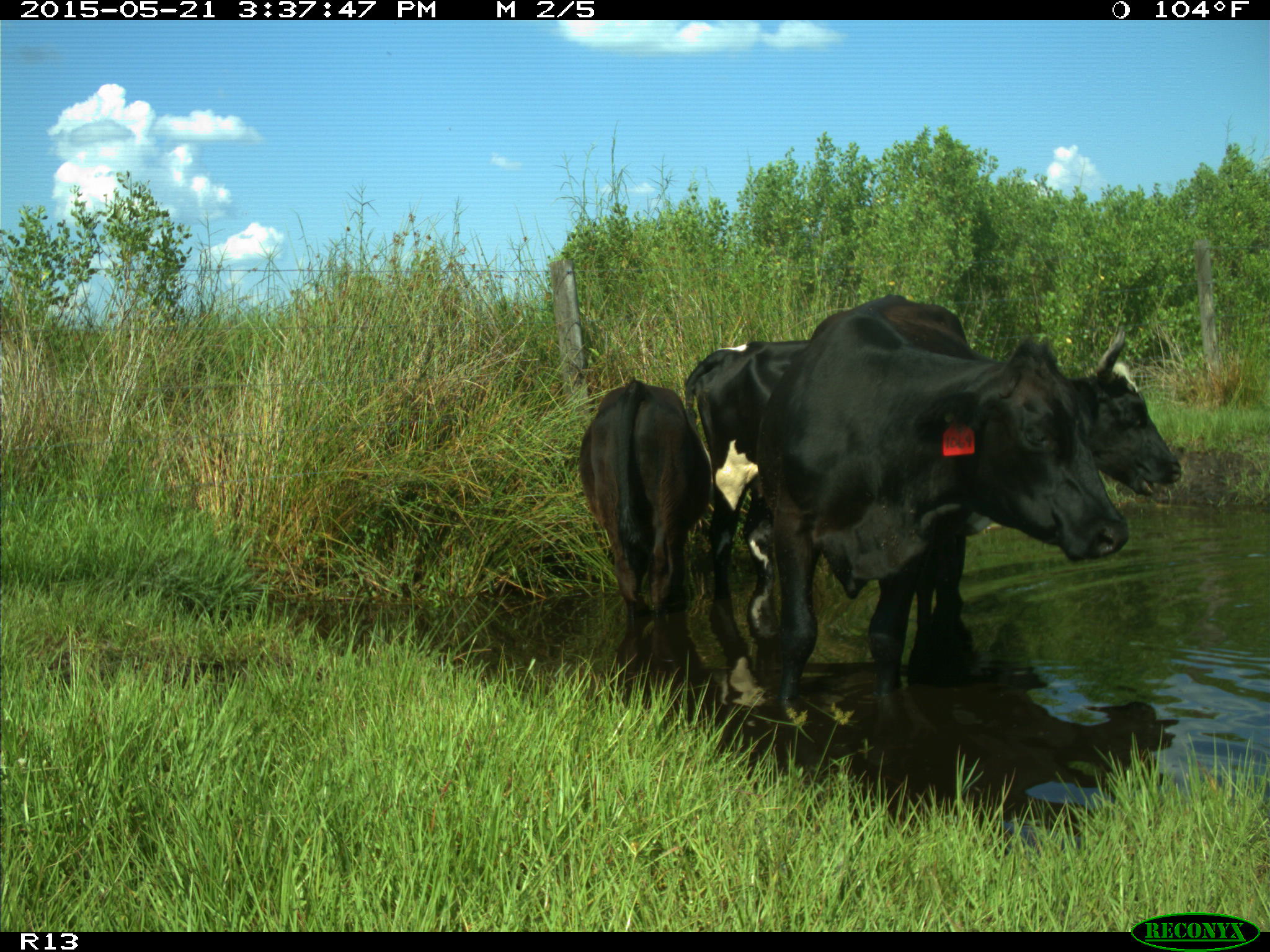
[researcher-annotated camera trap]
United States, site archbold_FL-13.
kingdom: Animalia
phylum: Chordata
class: Mammalia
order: Artiodactyla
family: Bovidae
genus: Bos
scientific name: Bos taurus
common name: domestic cow